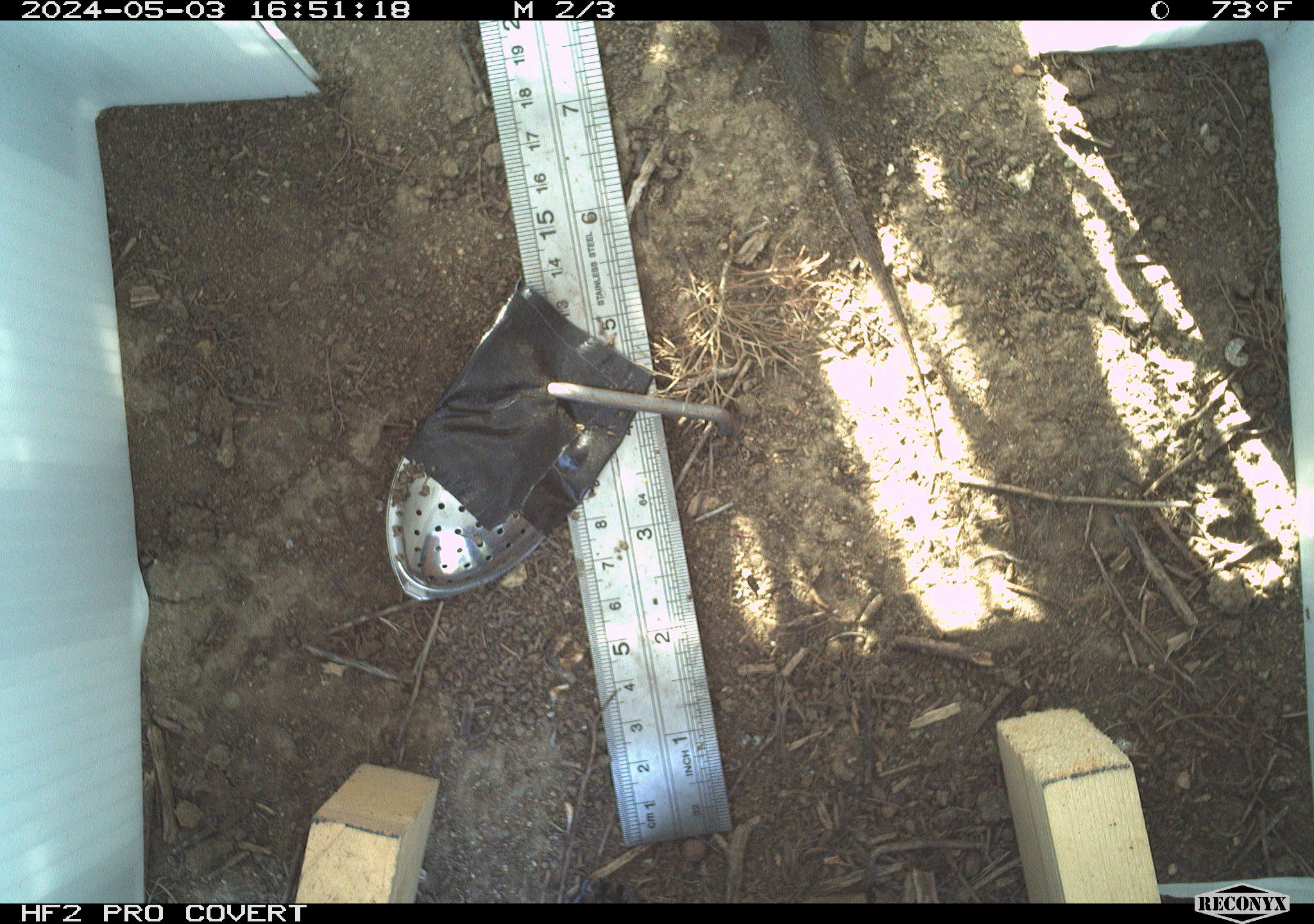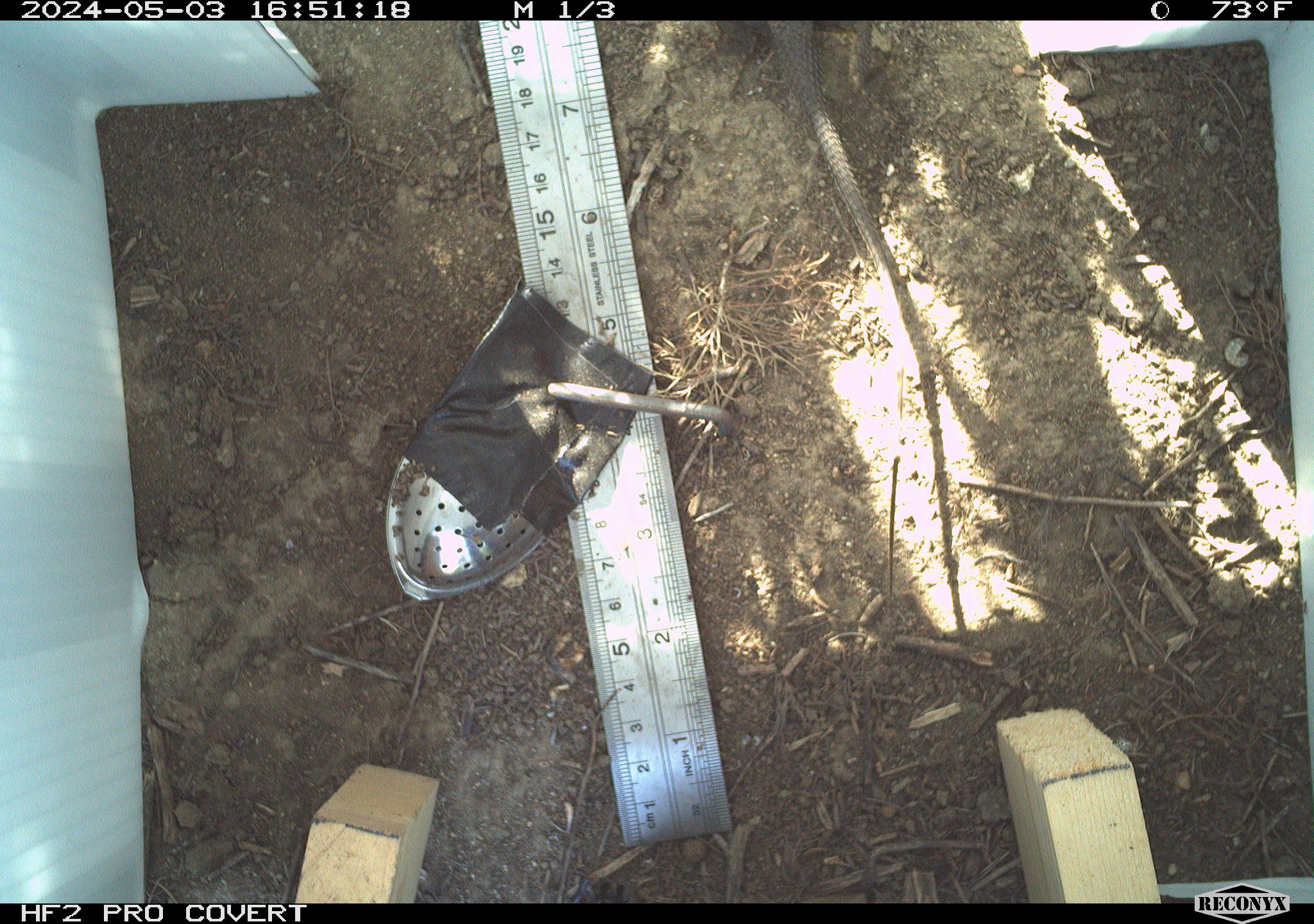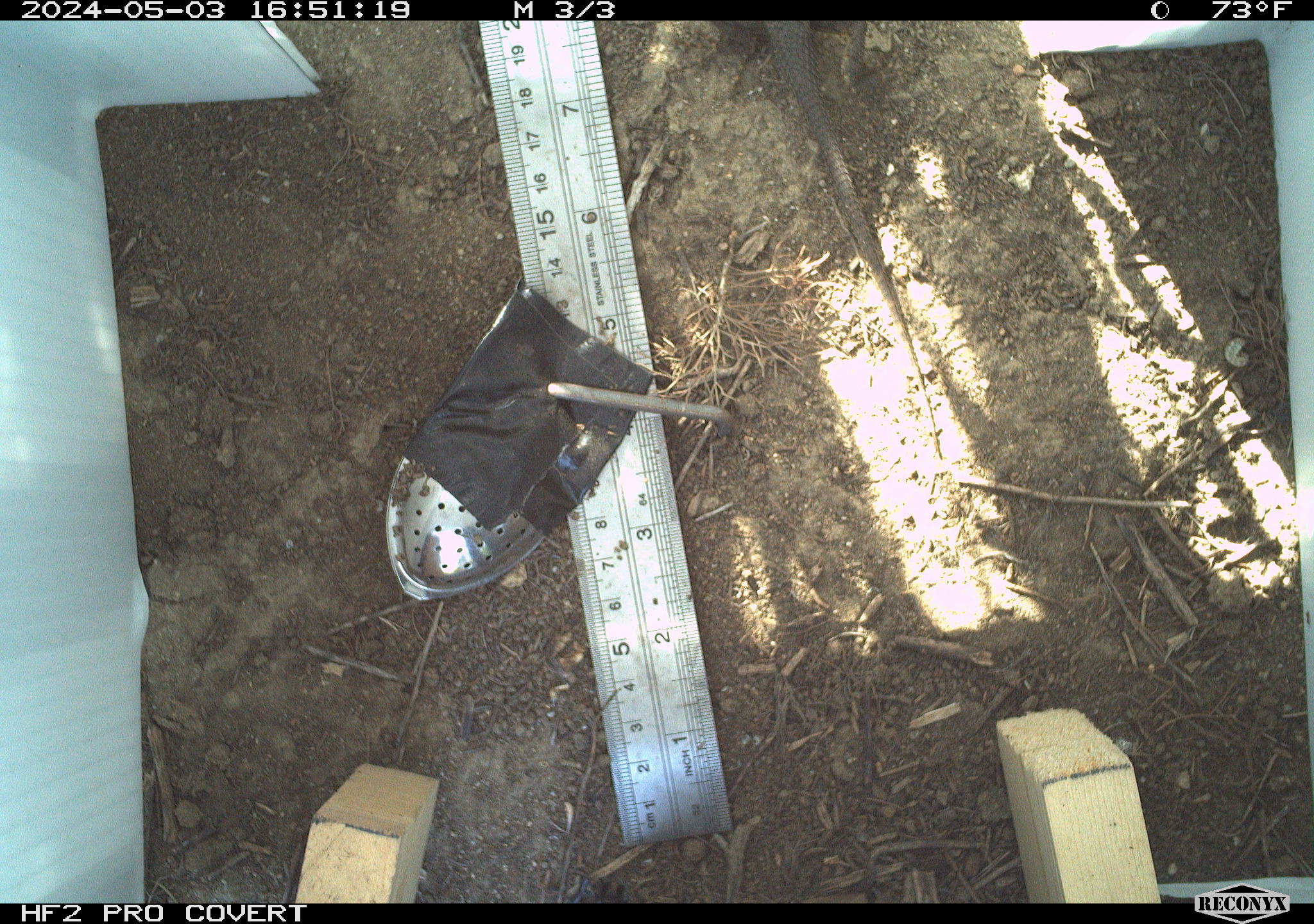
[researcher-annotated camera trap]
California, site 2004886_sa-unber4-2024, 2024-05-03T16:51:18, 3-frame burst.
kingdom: Animalia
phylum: Chordata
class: Reptilia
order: Squamata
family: Phrynosomatidae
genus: Sceloporus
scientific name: Sceloporus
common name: spiny lizards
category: sceloporus species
Sceloporus species (spiny lizards) (Sceloporus).